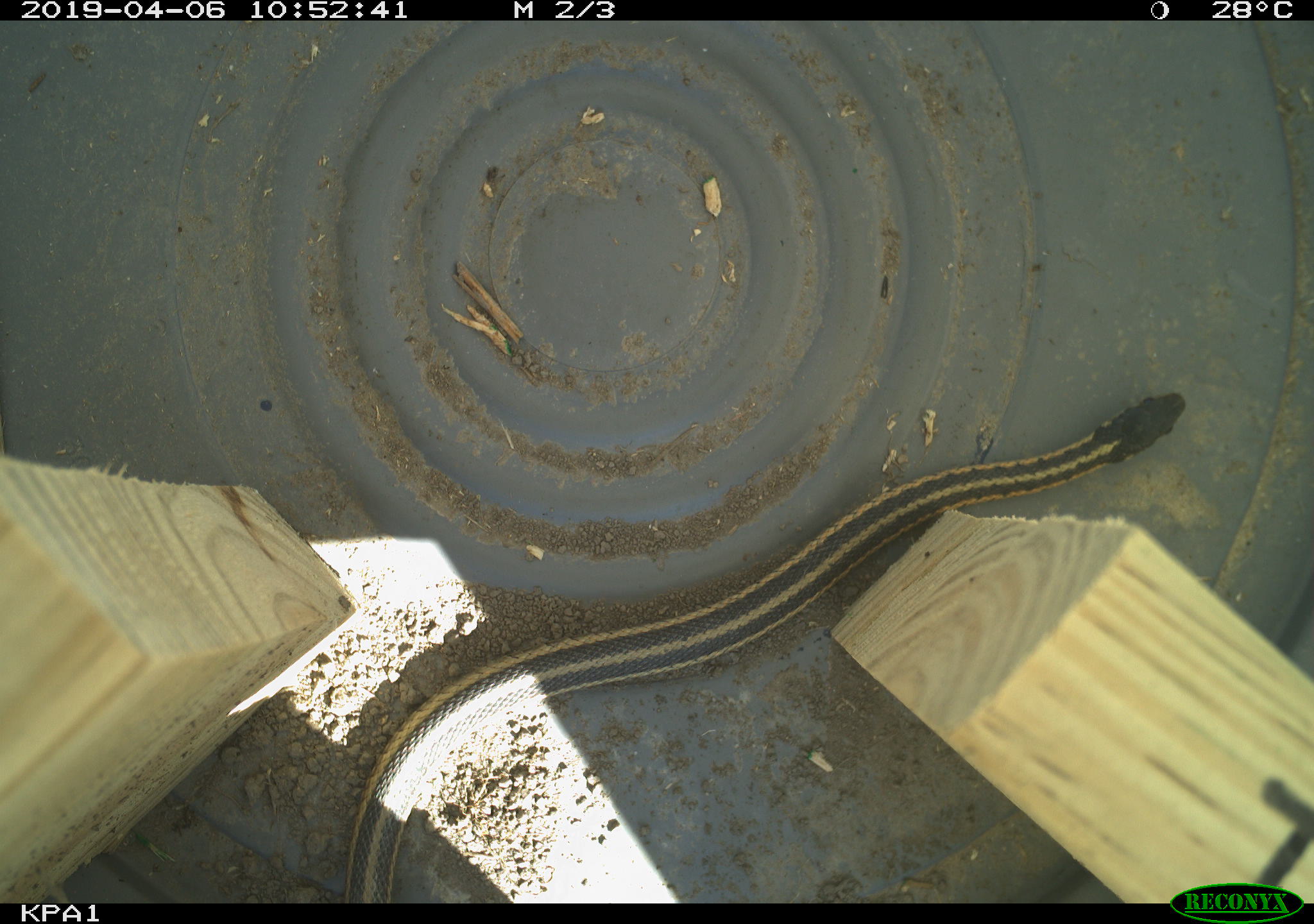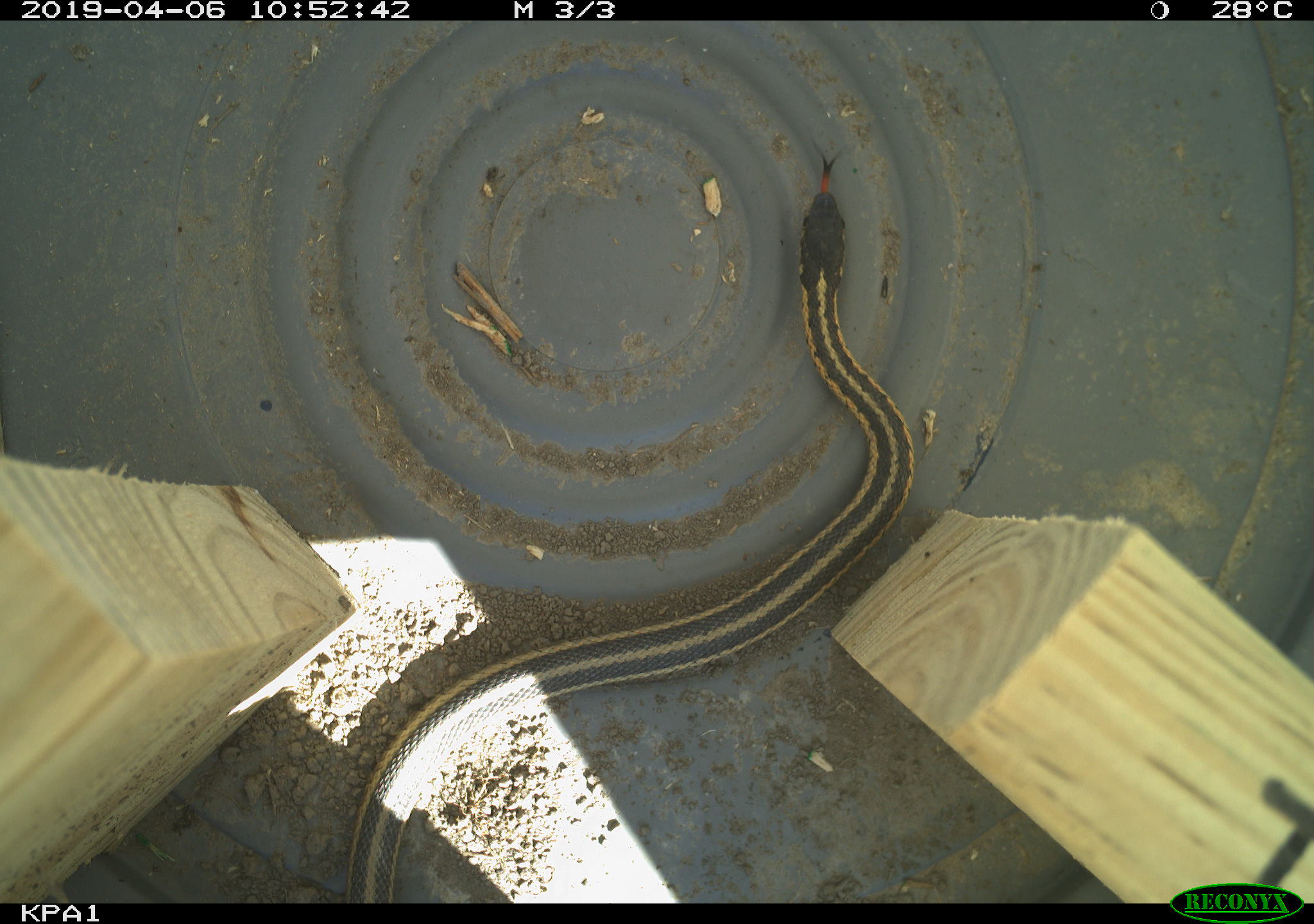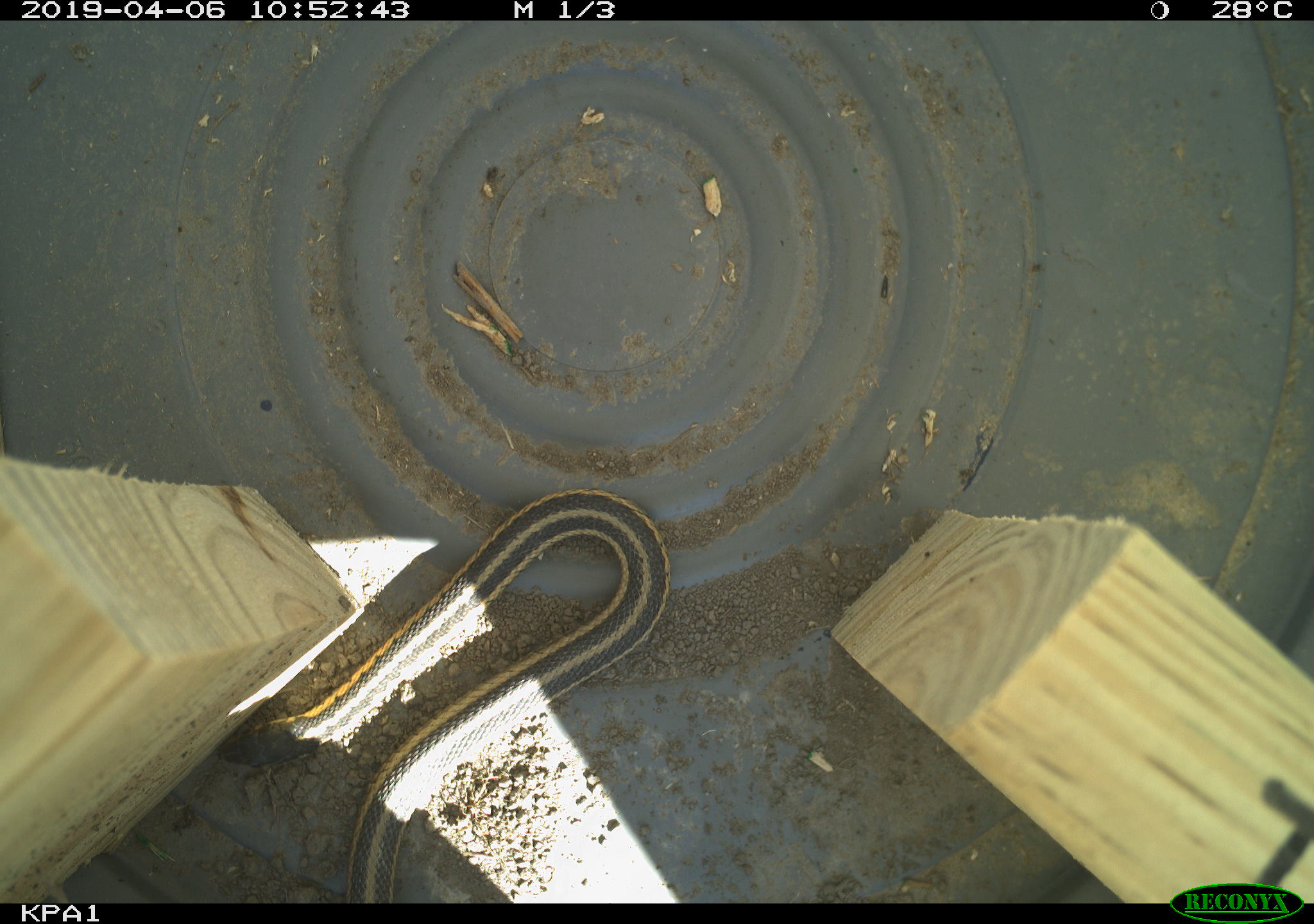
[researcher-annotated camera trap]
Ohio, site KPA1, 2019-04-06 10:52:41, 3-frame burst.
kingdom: Animalia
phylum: Chordata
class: Reptilia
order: Squamata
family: Colubridae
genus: Thamnophis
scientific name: Thamnophis sirtalis sirtalis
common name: eastern gartersnake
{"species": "eastern gartersnake (Thamnophis sirtalis sirtalis)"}